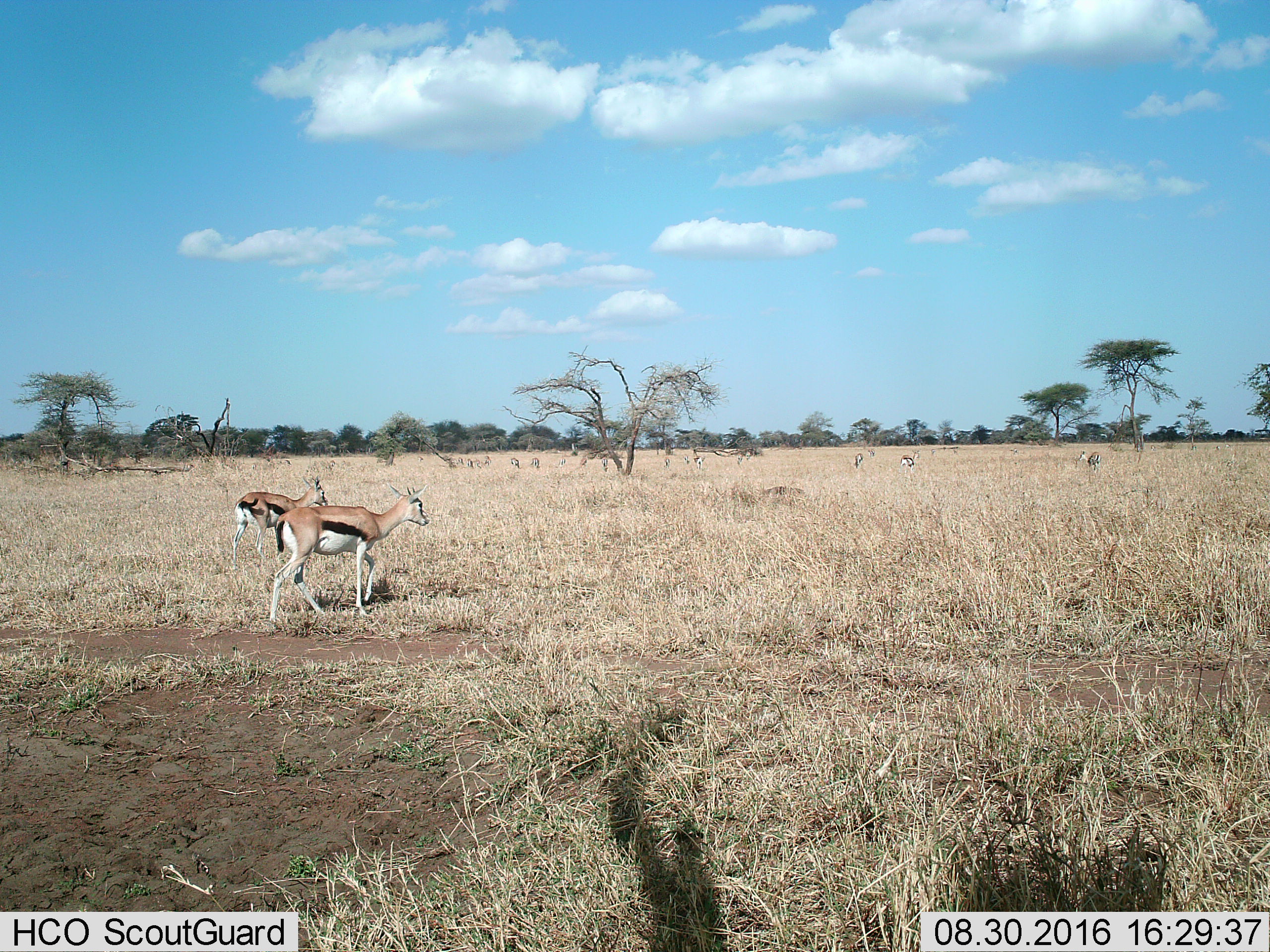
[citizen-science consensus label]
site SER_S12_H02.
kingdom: Animalia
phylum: Chordata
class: Mammalia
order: Artiodactyla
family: Bovidae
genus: Eudorcas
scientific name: Eudorcas thomsonii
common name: thomson's gazelle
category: gazellethomsons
Gazellethomsons (thomson's gazelle) (Eudorcas thomsonii), count 11-50. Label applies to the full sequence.